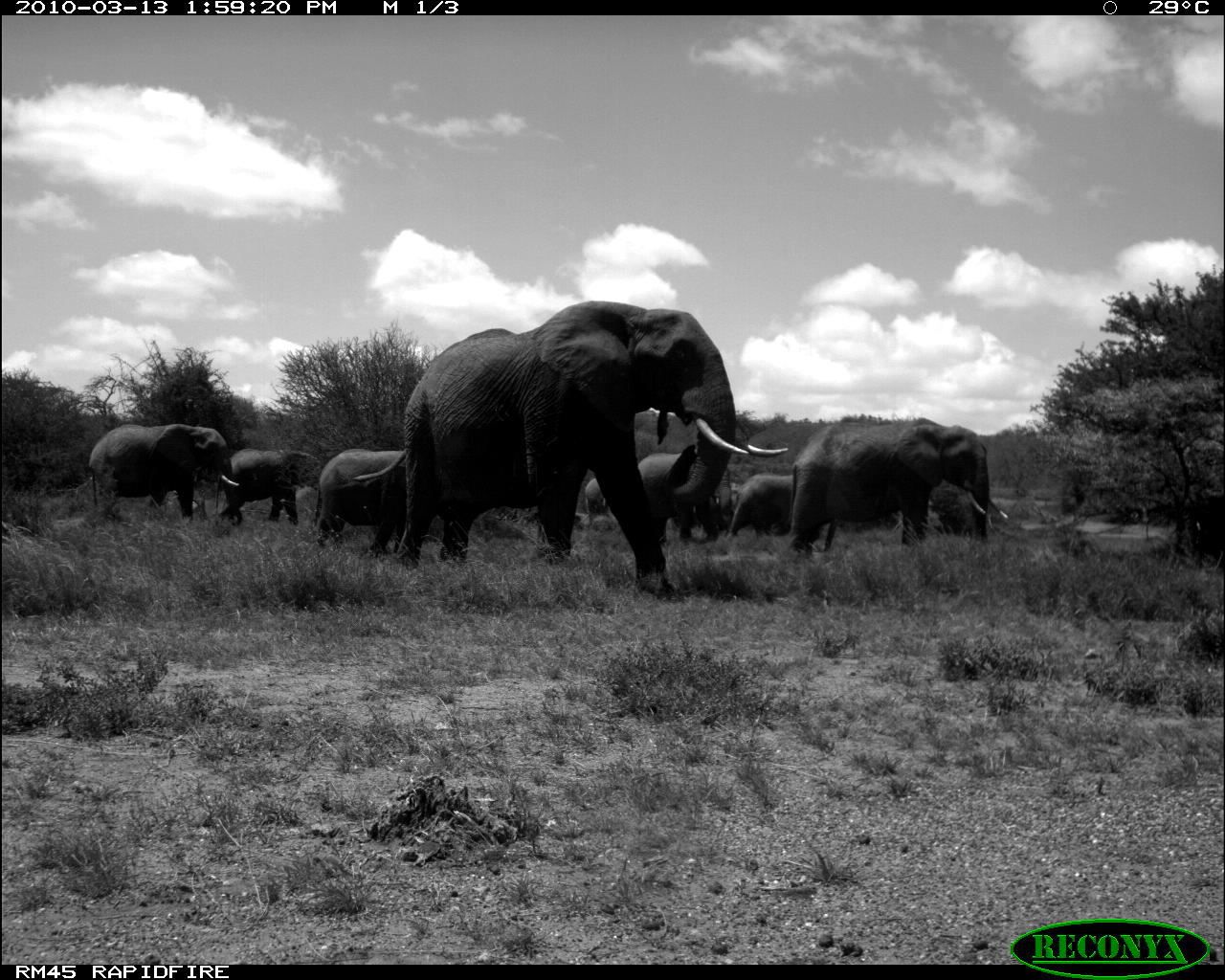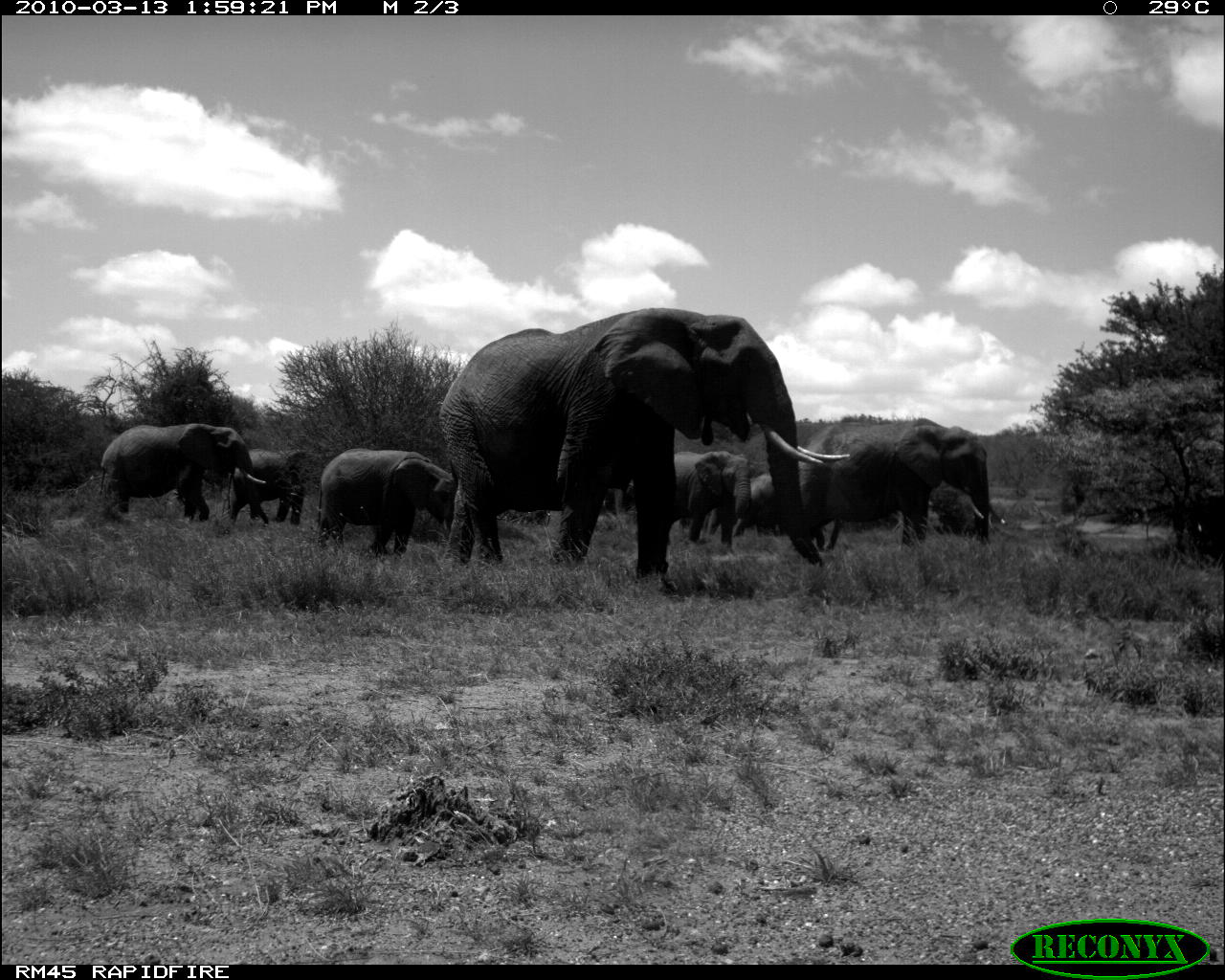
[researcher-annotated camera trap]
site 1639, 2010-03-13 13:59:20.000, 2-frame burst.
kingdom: Animalia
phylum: Chordata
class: Mammalia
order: Proboscidea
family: Elephantidae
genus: Loxodonta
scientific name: Loxodonta africana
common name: african bush elephant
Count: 8.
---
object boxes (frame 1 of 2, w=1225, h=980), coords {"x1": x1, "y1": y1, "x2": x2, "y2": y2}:
loxodonta africana: {"x1": 392, "y1": 301, "x2": 790, "y2": 596}; {"x1": 773, "y1": 415, "x2": 1008, "y2": 562}; {"x1": 87, "y1": 424, "x2": 239, "y2": 526}; {"x1": 303, "y1": 444, "x2": 405, "y2": 552}; {"x1": 639, "y1": 443, "x2": 734, "y2": 542}; {"x1": 215, "y1": 447, "x2": 318, "y2": 524}; {"x1": 725, "y1": 472, "x2": 792, "y2": 536}; {"x1": 583, "y1": 477, "x2": 609, "y2": 515}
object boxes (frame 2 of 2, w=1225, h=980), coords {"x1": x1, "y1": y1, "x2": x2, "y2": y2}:
loxodonta africana: {"x1": 438, "y1": 306, "x2": 850, "y2": 592}; {"x1": 801, "y1": 415, "x2": 1009, "y2": 563}; {"x1": 97, "y1": 421, "x2": 266, "y2": 533}; {"x1": 312, "y1": 447, "x2": 457, "y2": 564}; {"x1": 736, "y1": 470, "x2": 841, "y2": 553}; {"x1": 673, "y1": 449, "x2": 752, "y2": 557}; {"x1": 221, "y1": 445, "x2": 322, "y2": 526}